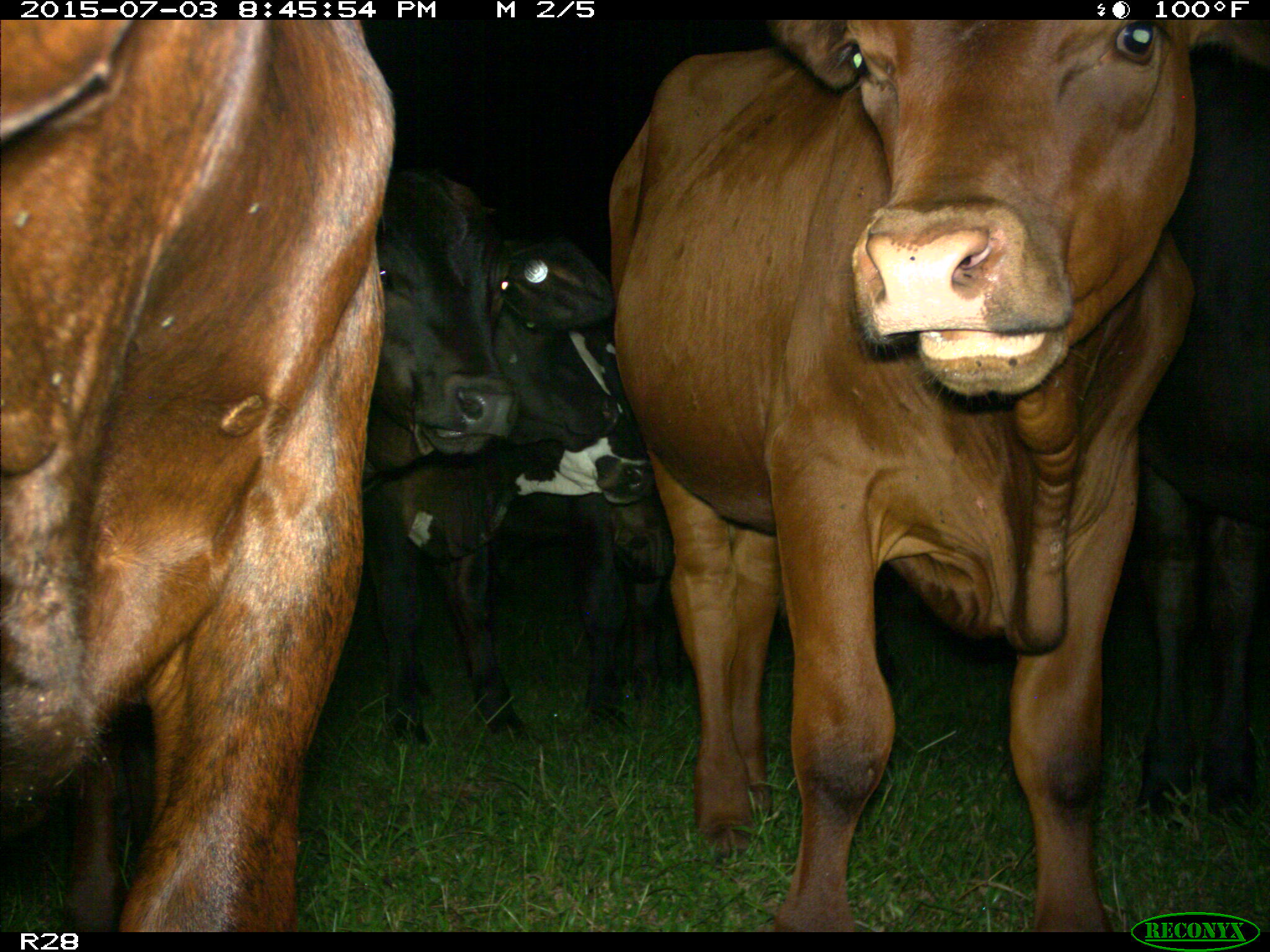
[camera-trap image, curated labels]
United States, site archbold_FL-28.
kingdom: Animalia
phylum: Chordata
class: Mammalia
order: Artiodactyla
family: Bovidae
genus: Bos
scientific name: Bos taurus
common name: domestic cow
Bos taurus (domestic cow).